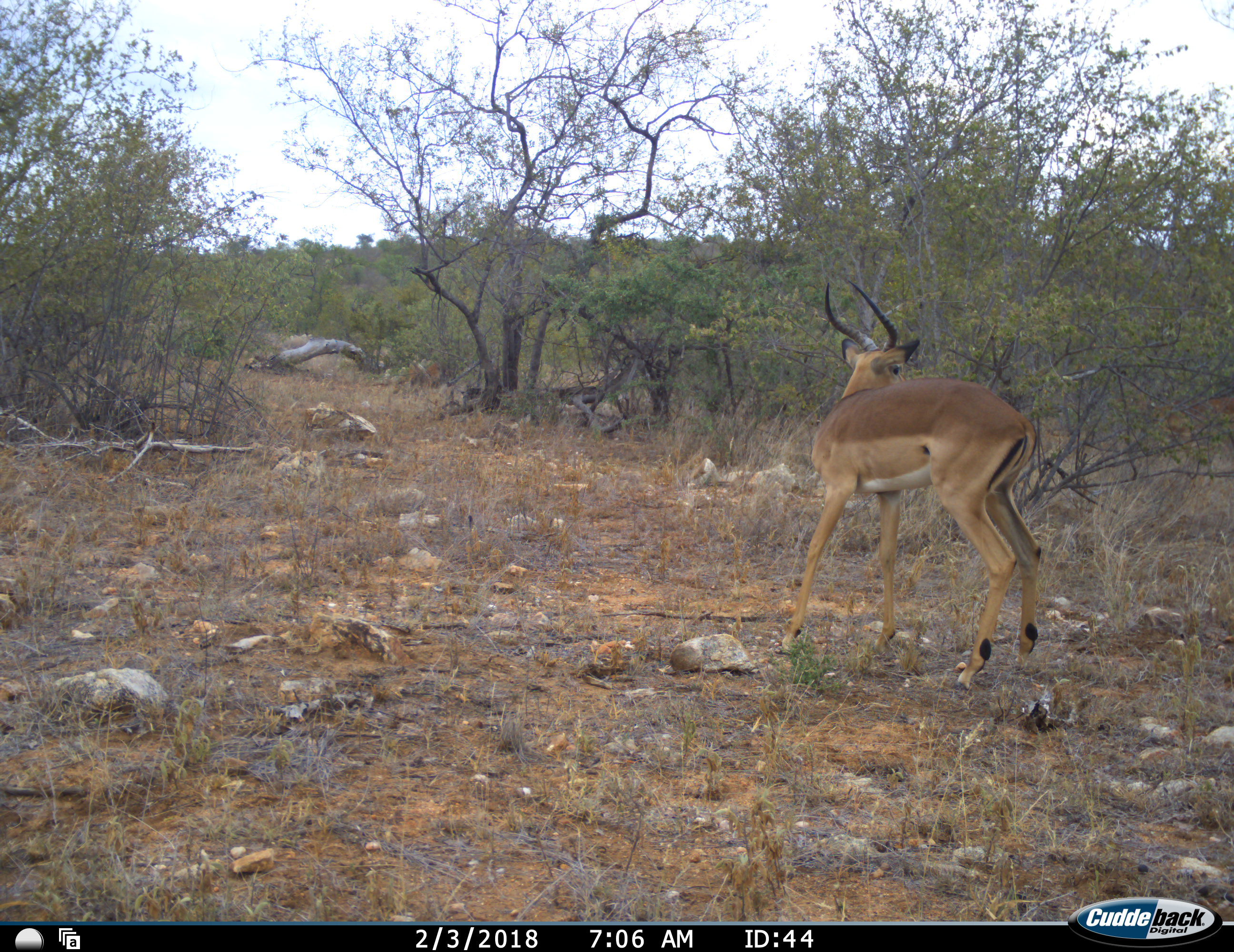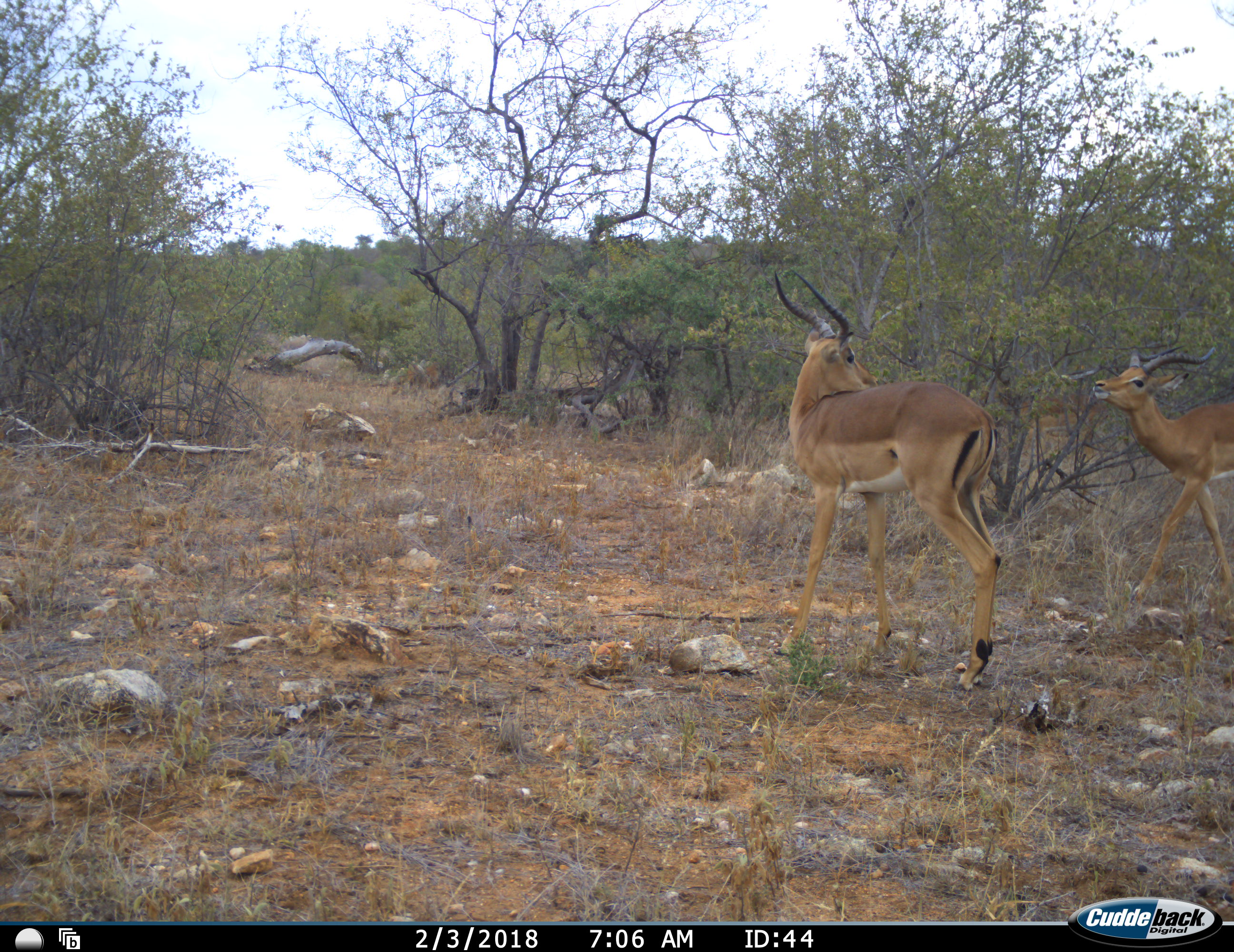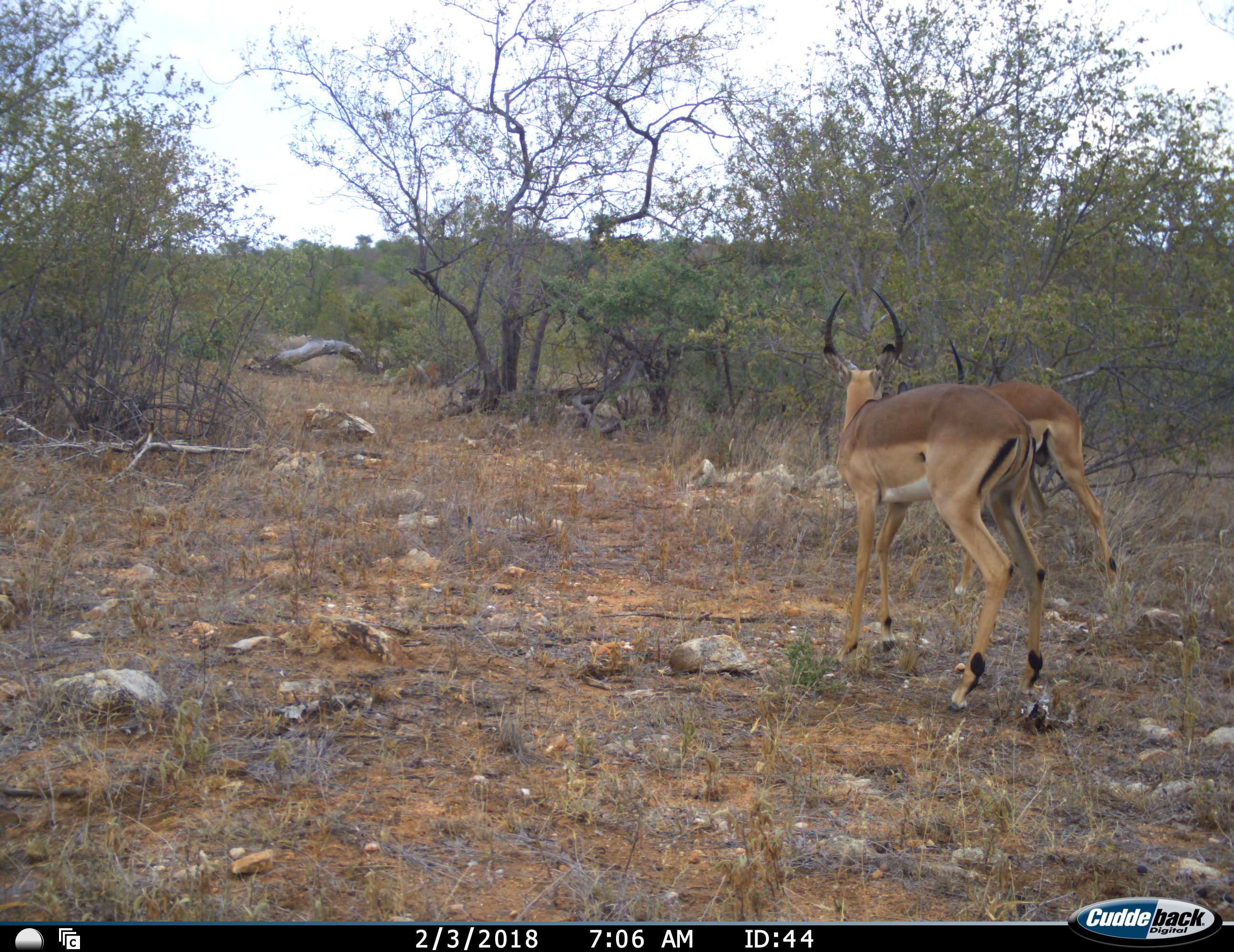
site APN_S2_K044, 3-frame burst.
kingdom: Animalia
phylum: Chordata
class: Mammalia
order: Artiodactyla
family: Bovidae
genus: Aepyceros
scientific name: Aepyceros melampus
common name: impala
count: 2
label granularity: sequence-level